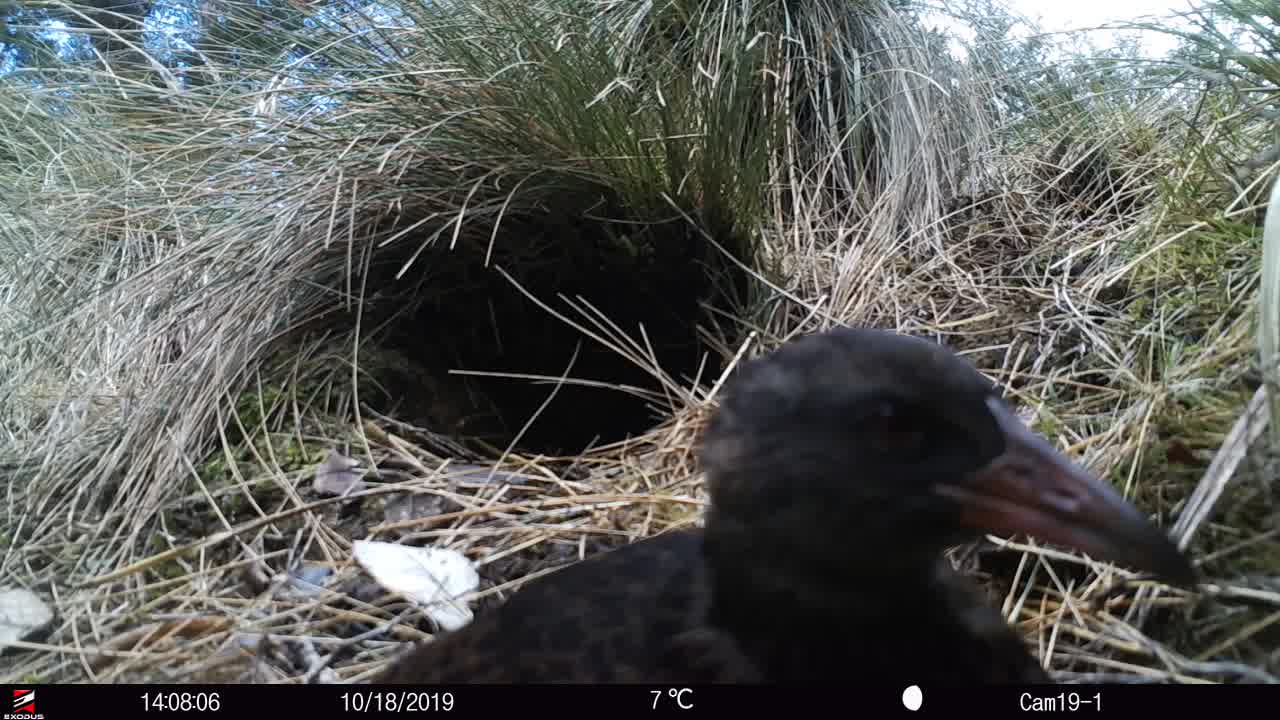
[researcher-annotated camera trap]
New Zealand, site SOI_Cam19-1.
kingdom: Animalia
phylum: Chordata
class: Aves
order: Gruiformes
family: Rallidae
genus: Gallirallus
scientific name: Gallirallus australis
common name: weka